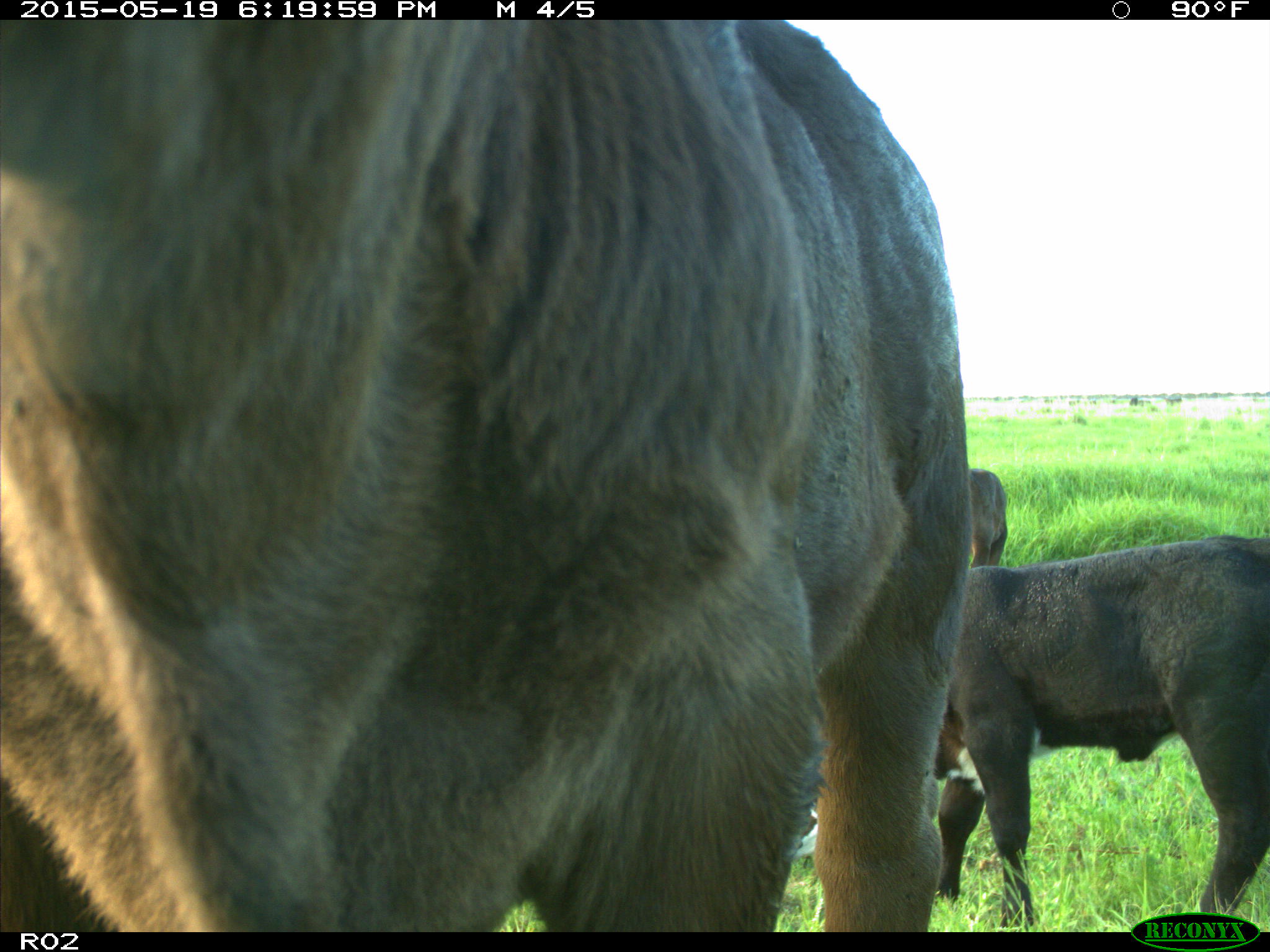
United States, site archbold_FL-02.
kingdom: Animalia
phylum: Chordata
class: Mammalia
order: Artiodactyla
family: Bovidae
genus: Bos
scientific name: Bos taurus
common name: domestic cow